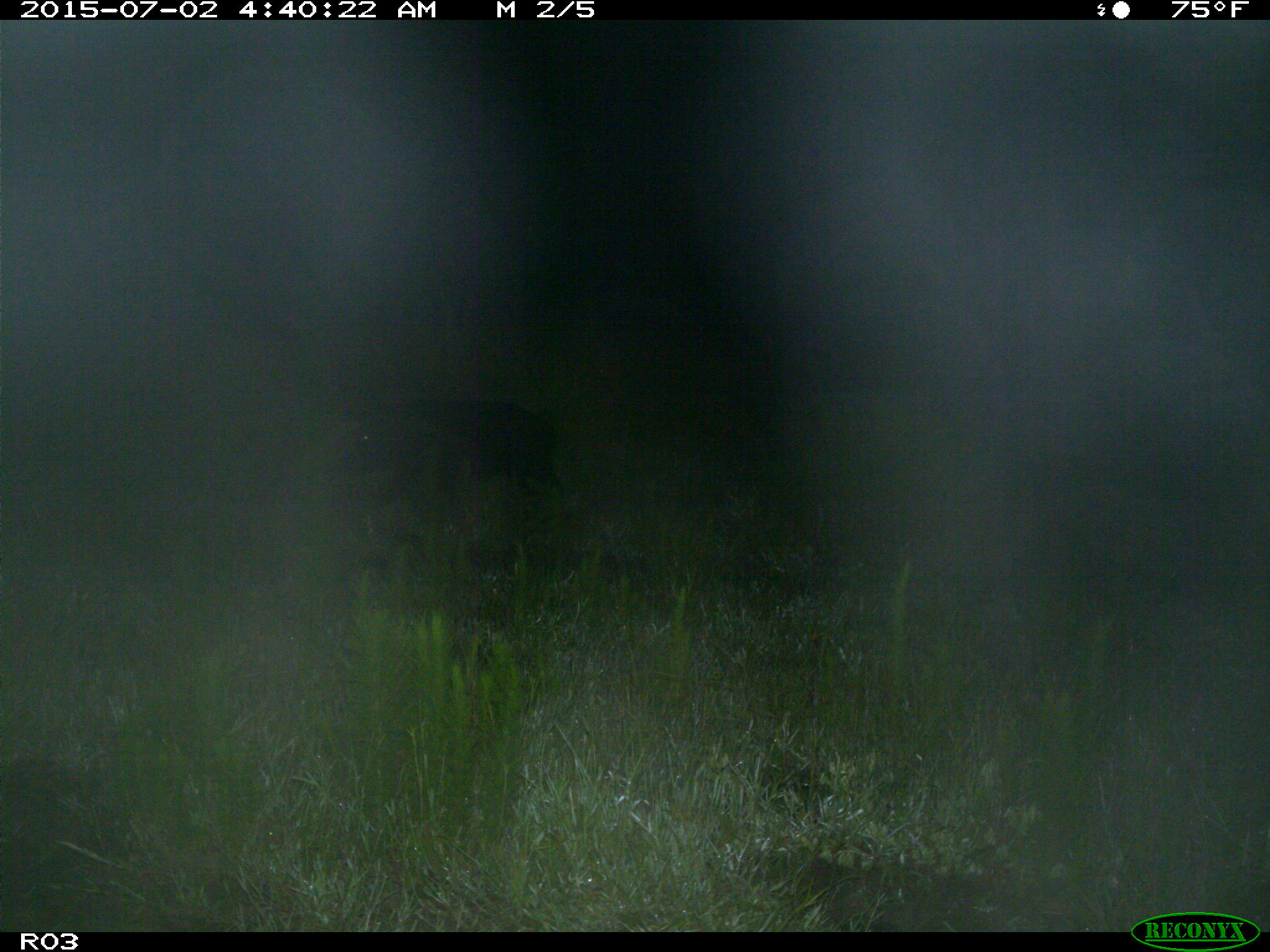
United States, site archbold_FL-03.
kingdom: Animalia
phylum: Chordata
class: Mammalia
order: Artiodactyla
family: Suidae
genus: Sus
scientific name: Sus scrofa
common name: wild boar